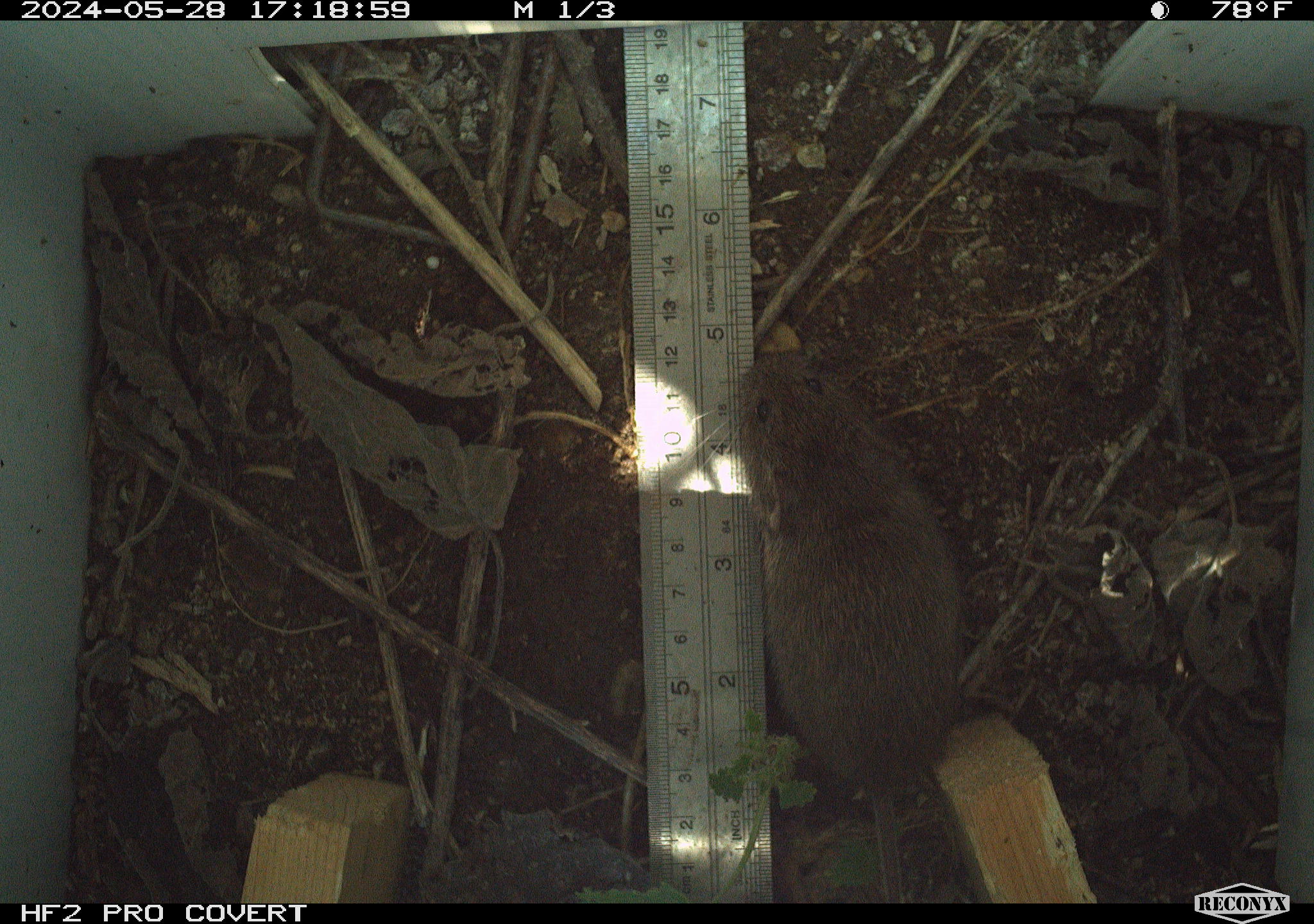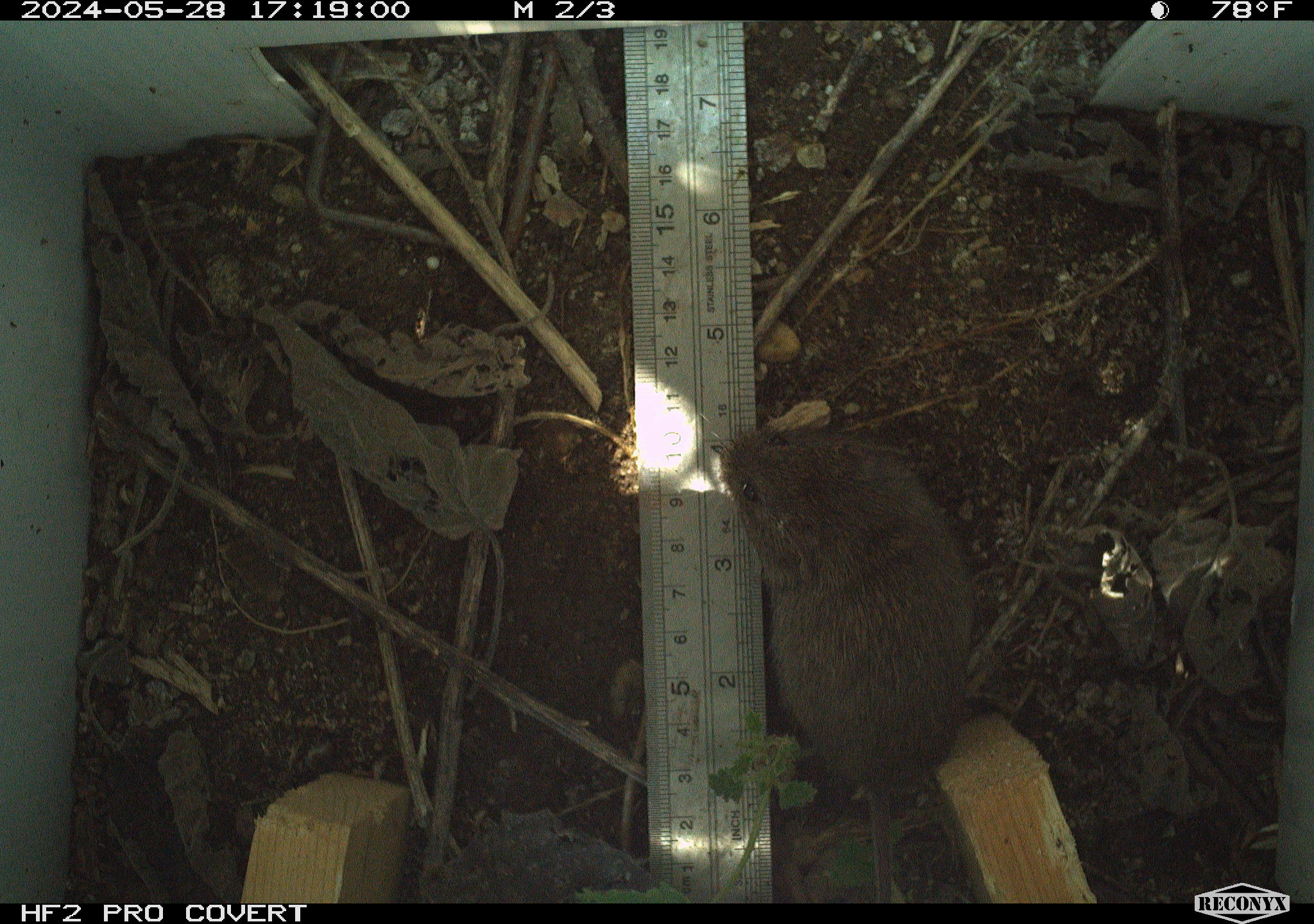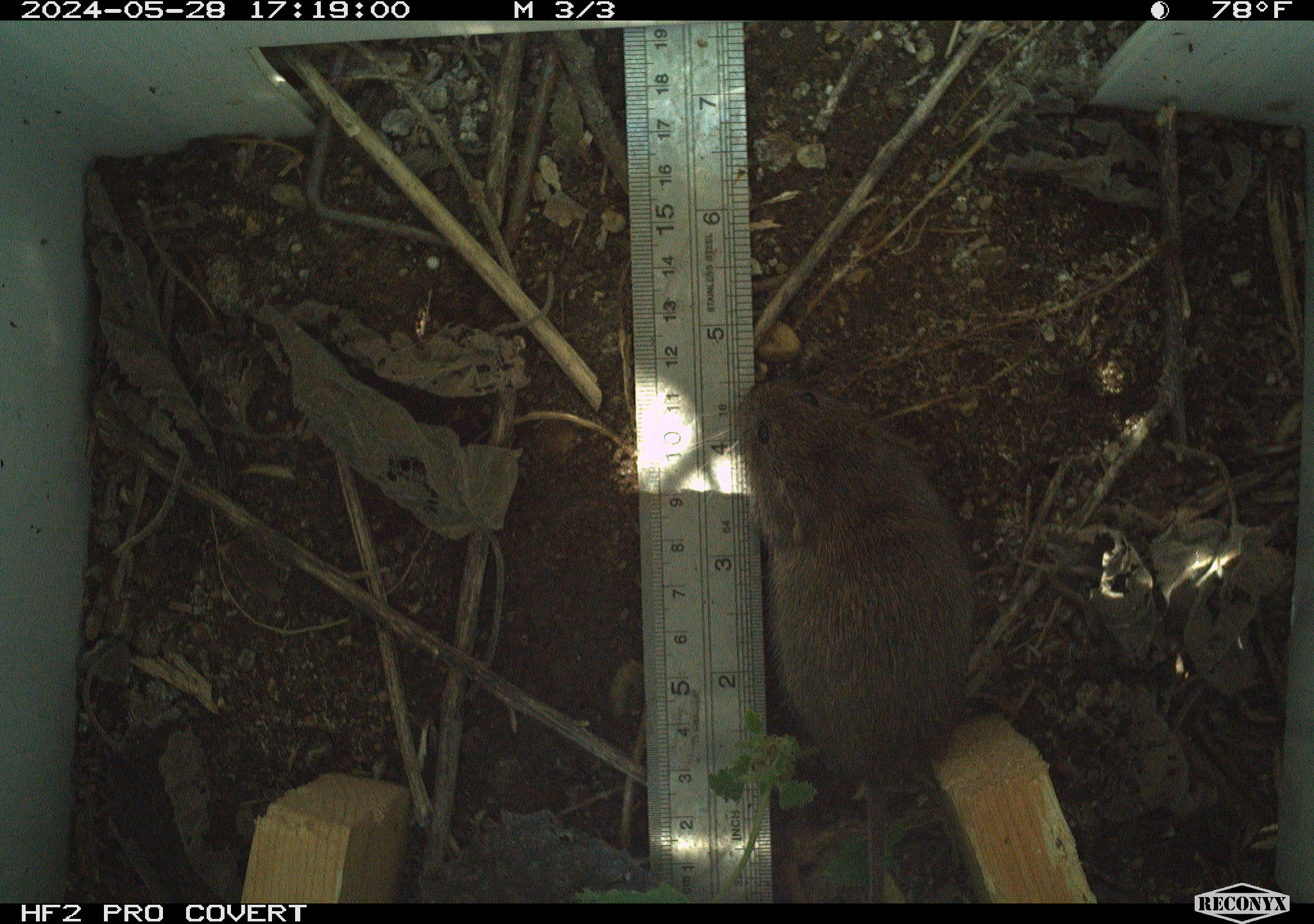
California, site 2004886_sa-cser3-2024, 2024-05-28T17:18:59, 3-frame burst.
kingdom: Animalia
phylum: Chordata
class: Mammalia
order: Rodentia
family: Cricetidae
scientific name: Cricetidae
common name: hamsters, voles, lemmings, and allies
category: cricetidae family